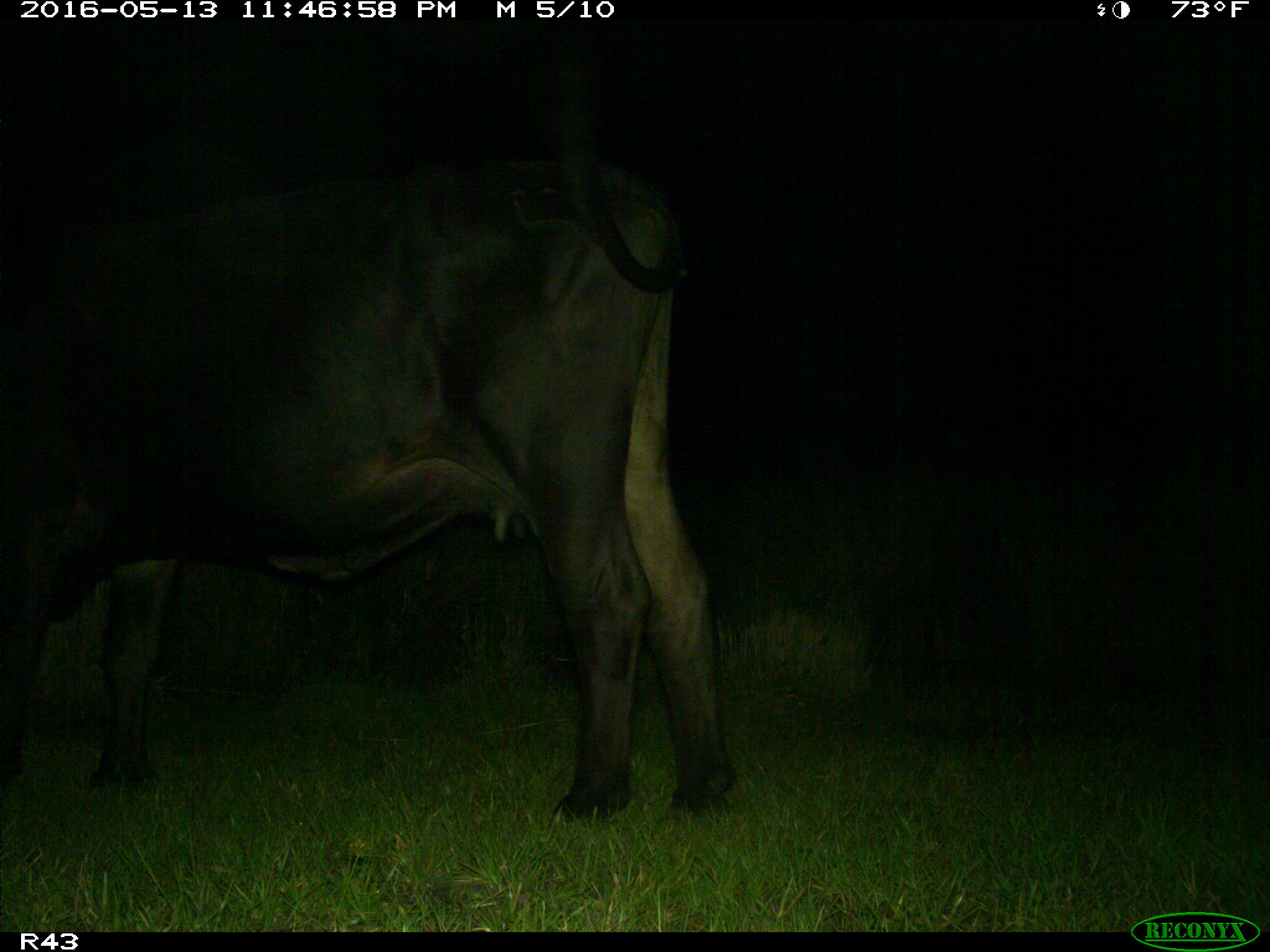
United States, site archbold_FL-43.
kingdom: Animalia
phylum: Chordata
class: Mammalia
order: Artiodactyla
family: Bovidae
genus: Bos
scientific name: Bos taurus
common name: domestic cow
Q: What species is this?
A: Bos taurus (domestic cow).